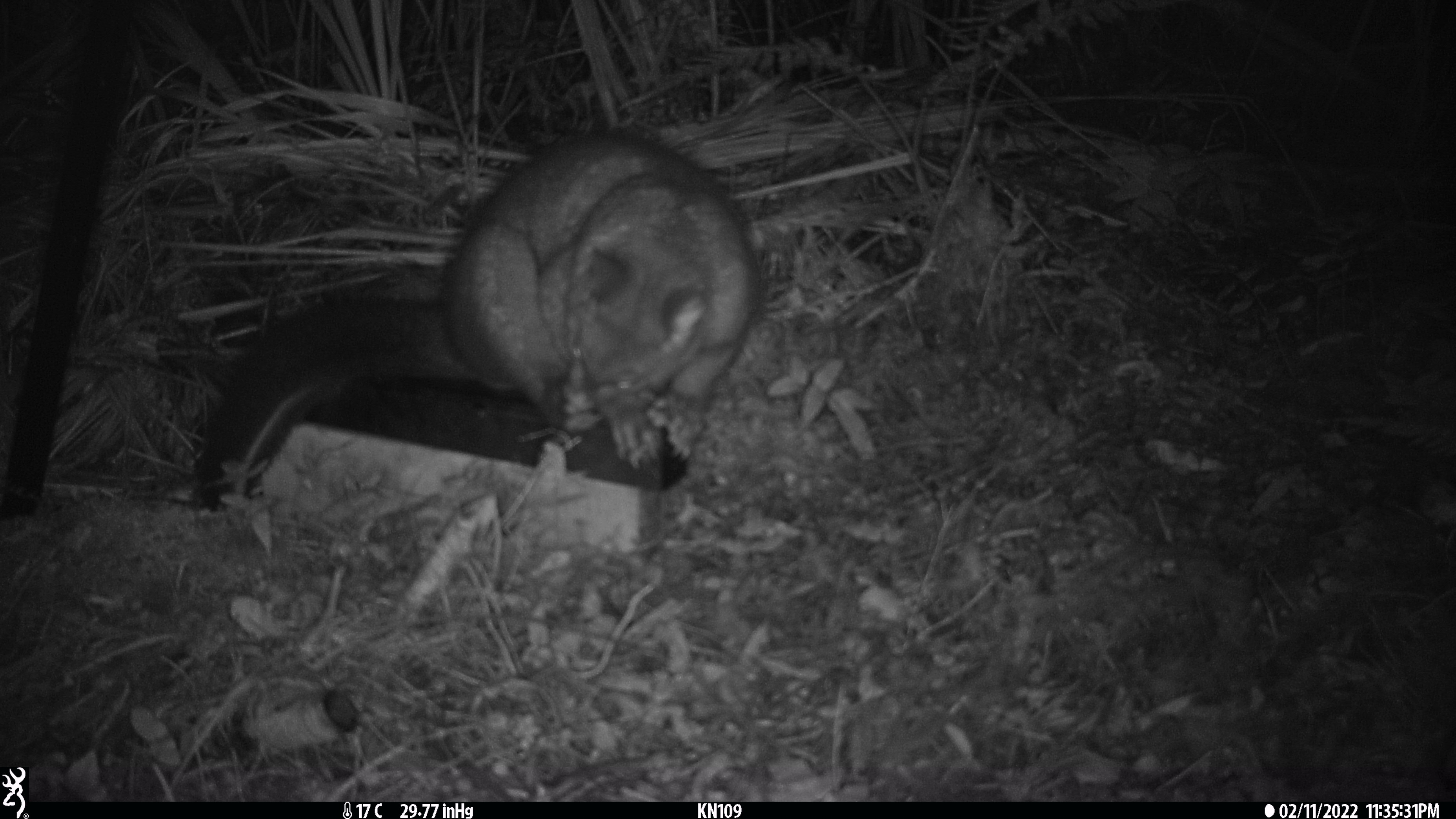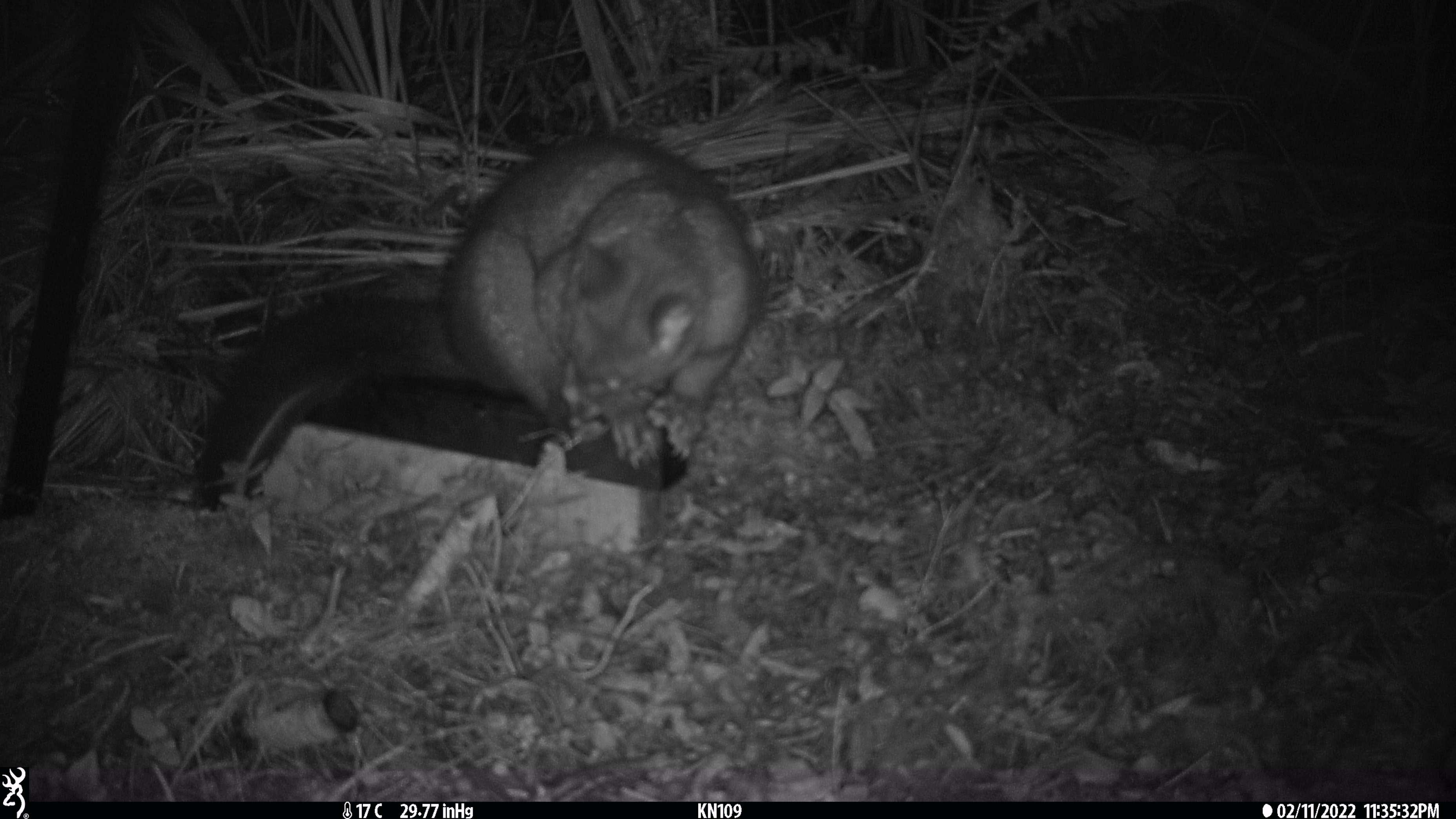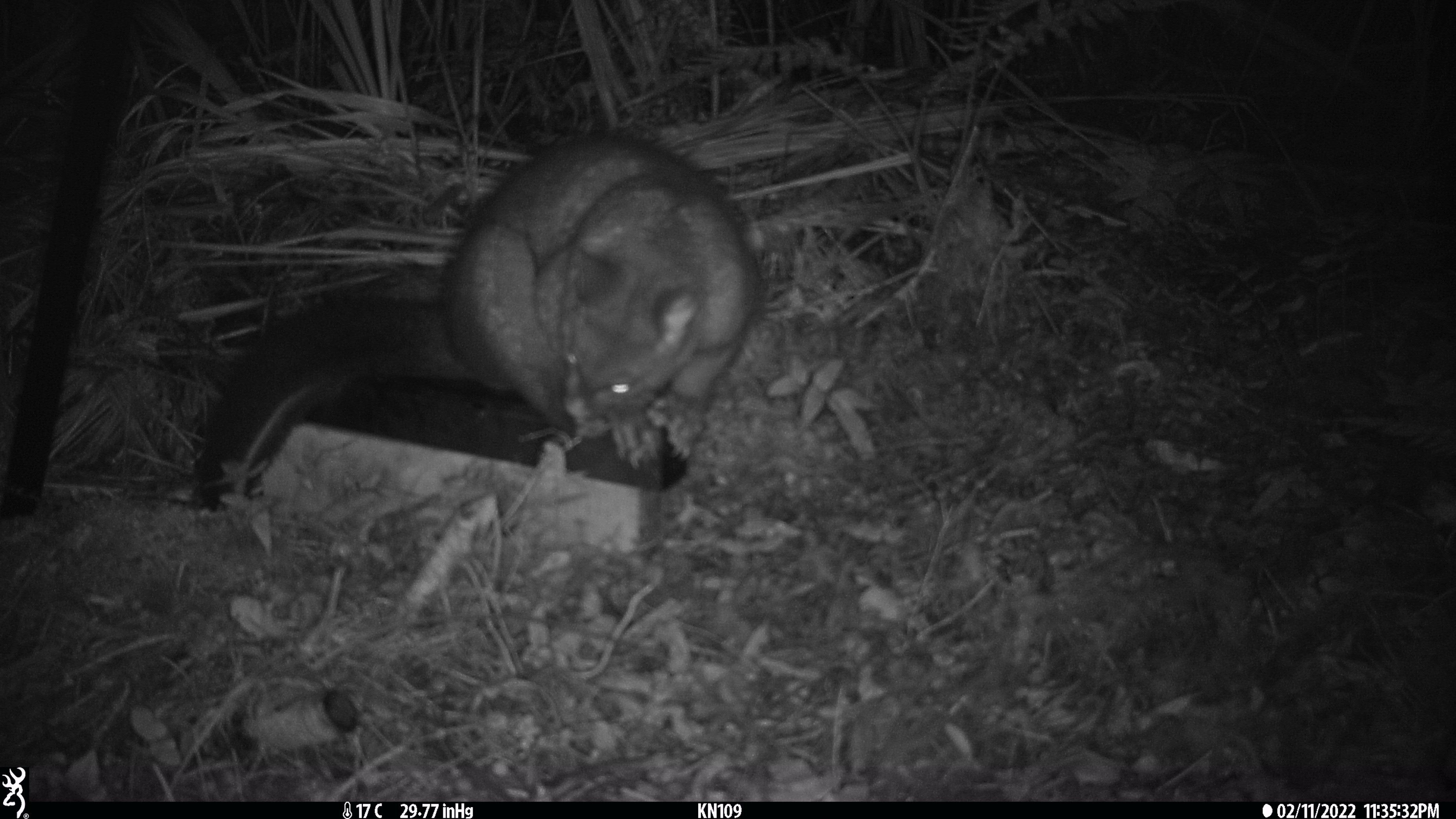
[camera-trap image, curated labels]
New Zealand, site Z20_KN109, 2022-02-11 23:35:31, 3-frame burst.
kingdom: Animalia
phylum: Chordata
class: Mammalia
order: Diprotodontia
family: Phalangeridae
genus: Trichosurus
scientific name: Trichosurus vulpecula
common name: common brushtail possum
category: possum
Possum (common brushtail possum) (Trichosurus vulpecula).